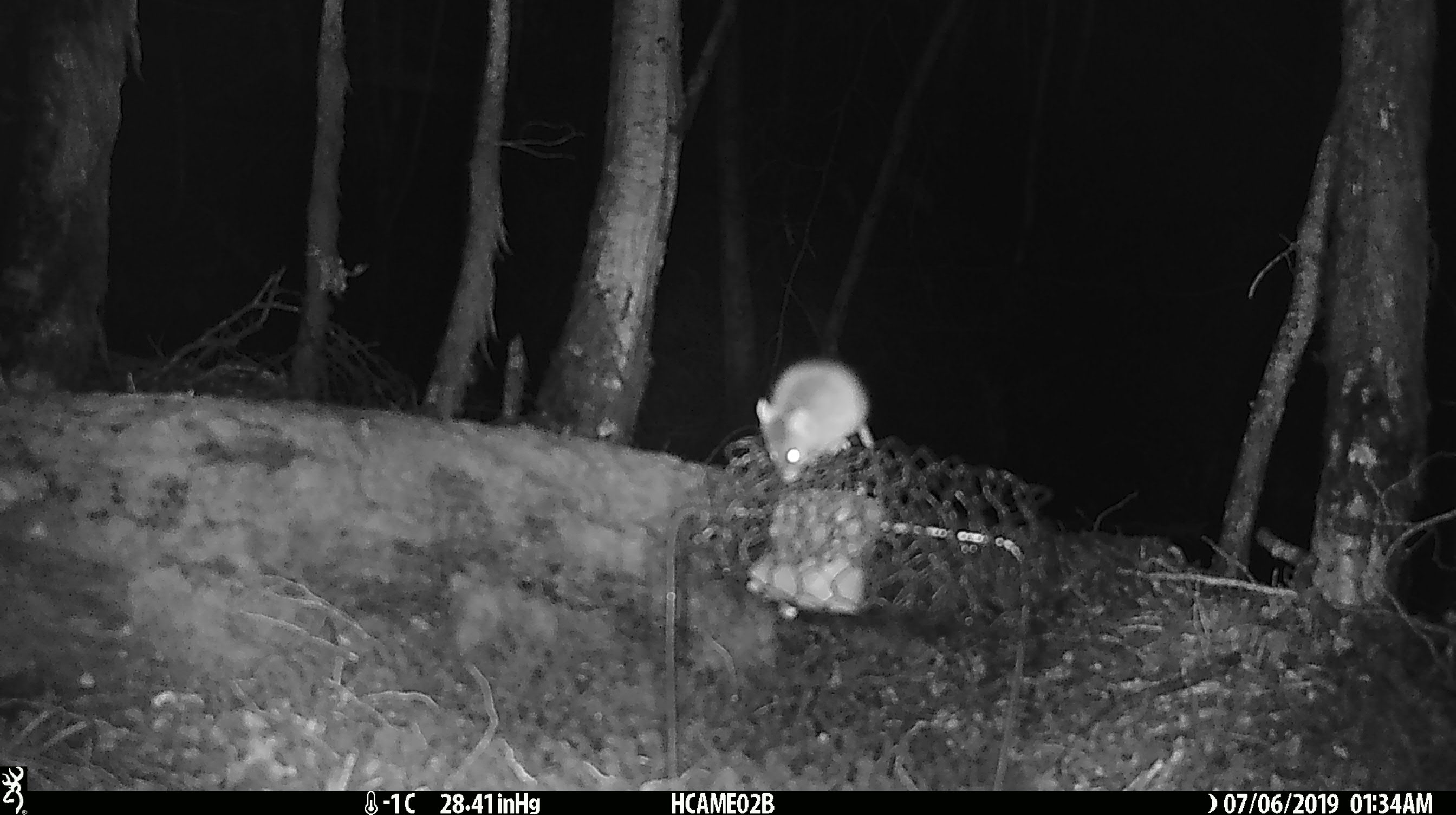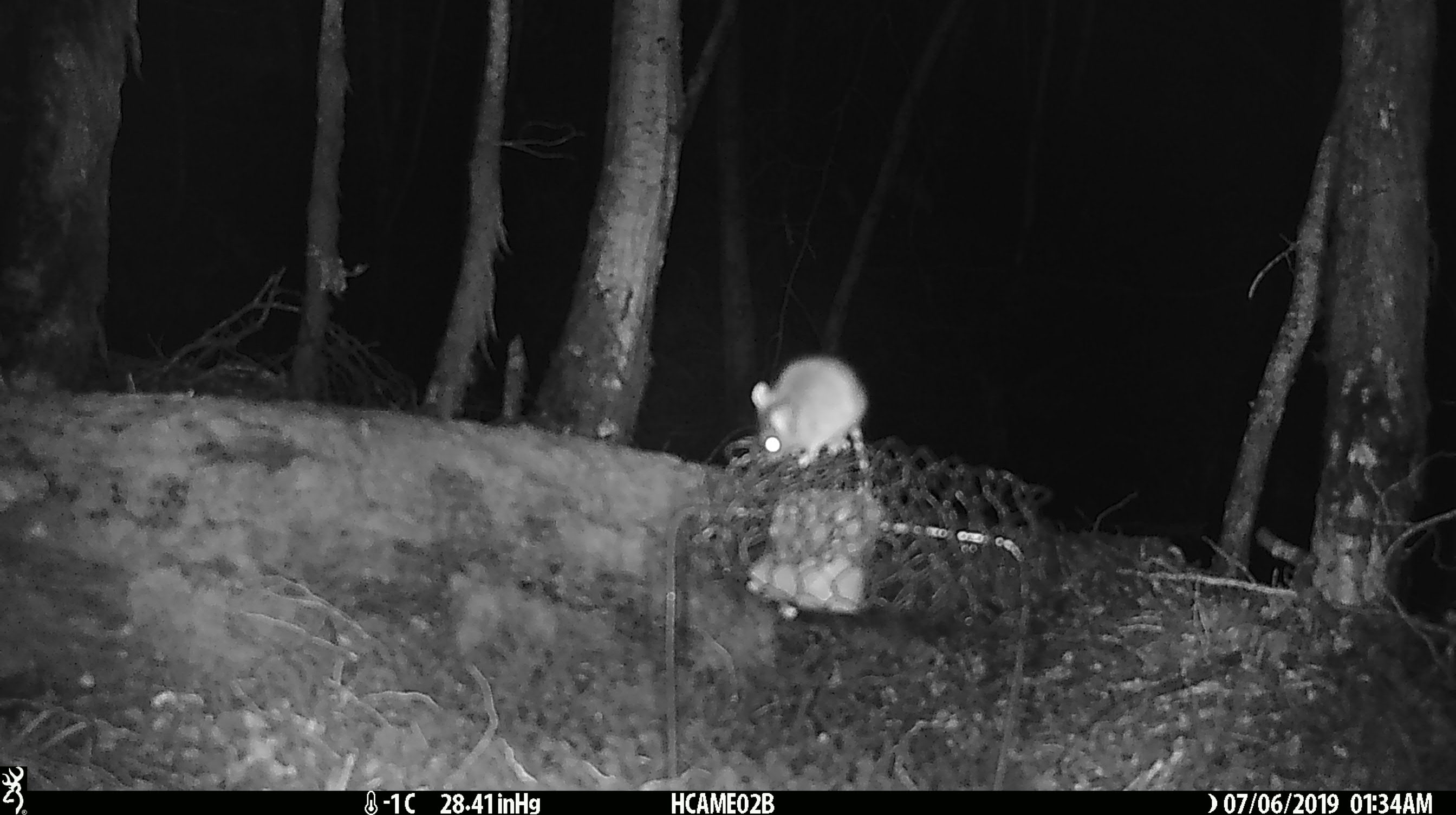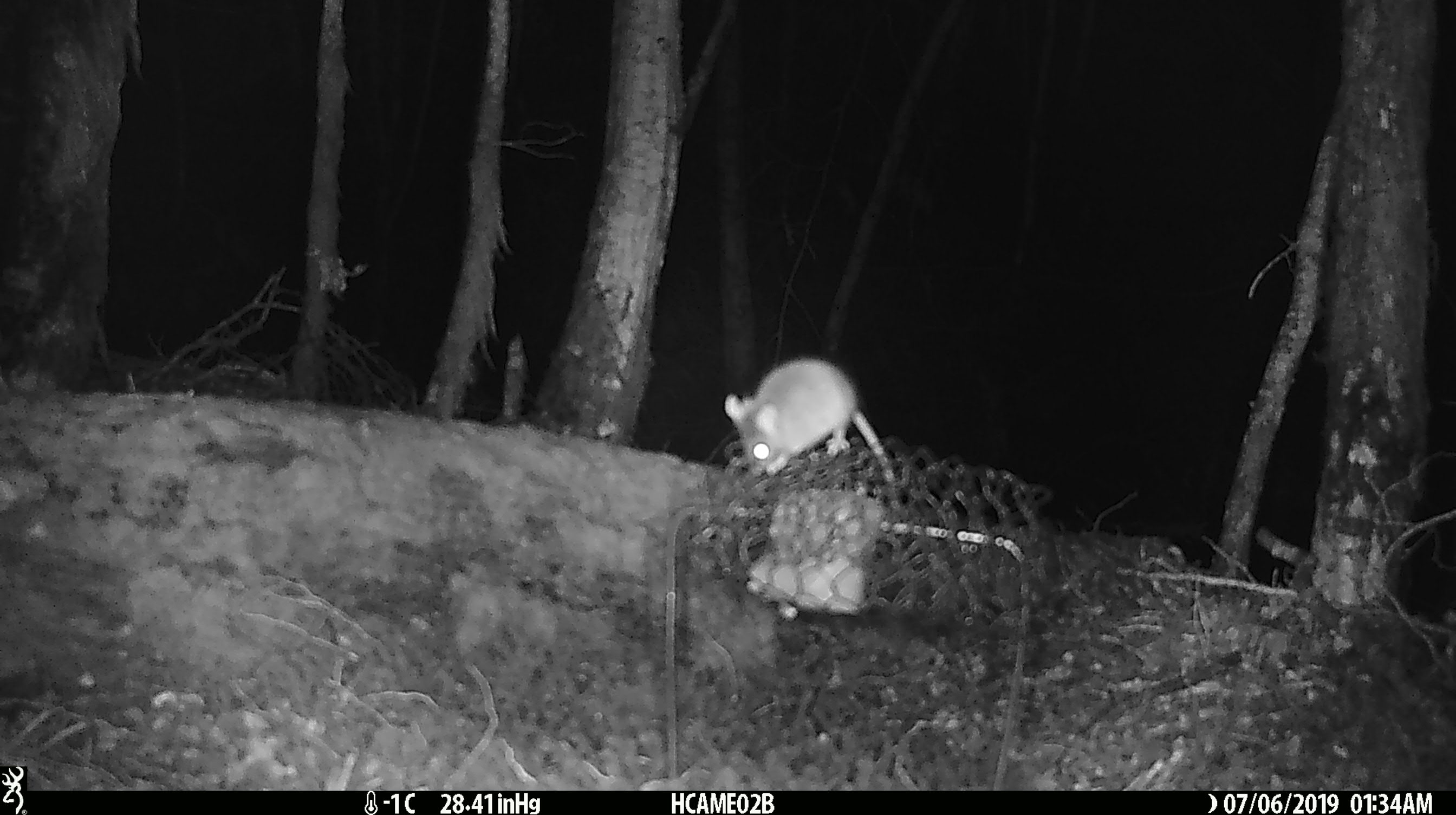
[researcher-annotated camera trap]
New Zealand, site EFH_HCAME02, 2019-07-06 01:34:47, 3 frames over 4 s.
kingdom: Animalia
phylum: Chordata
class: Mammalia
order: Rodentia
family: Muridae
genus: Mus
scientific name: Mus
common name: mouse